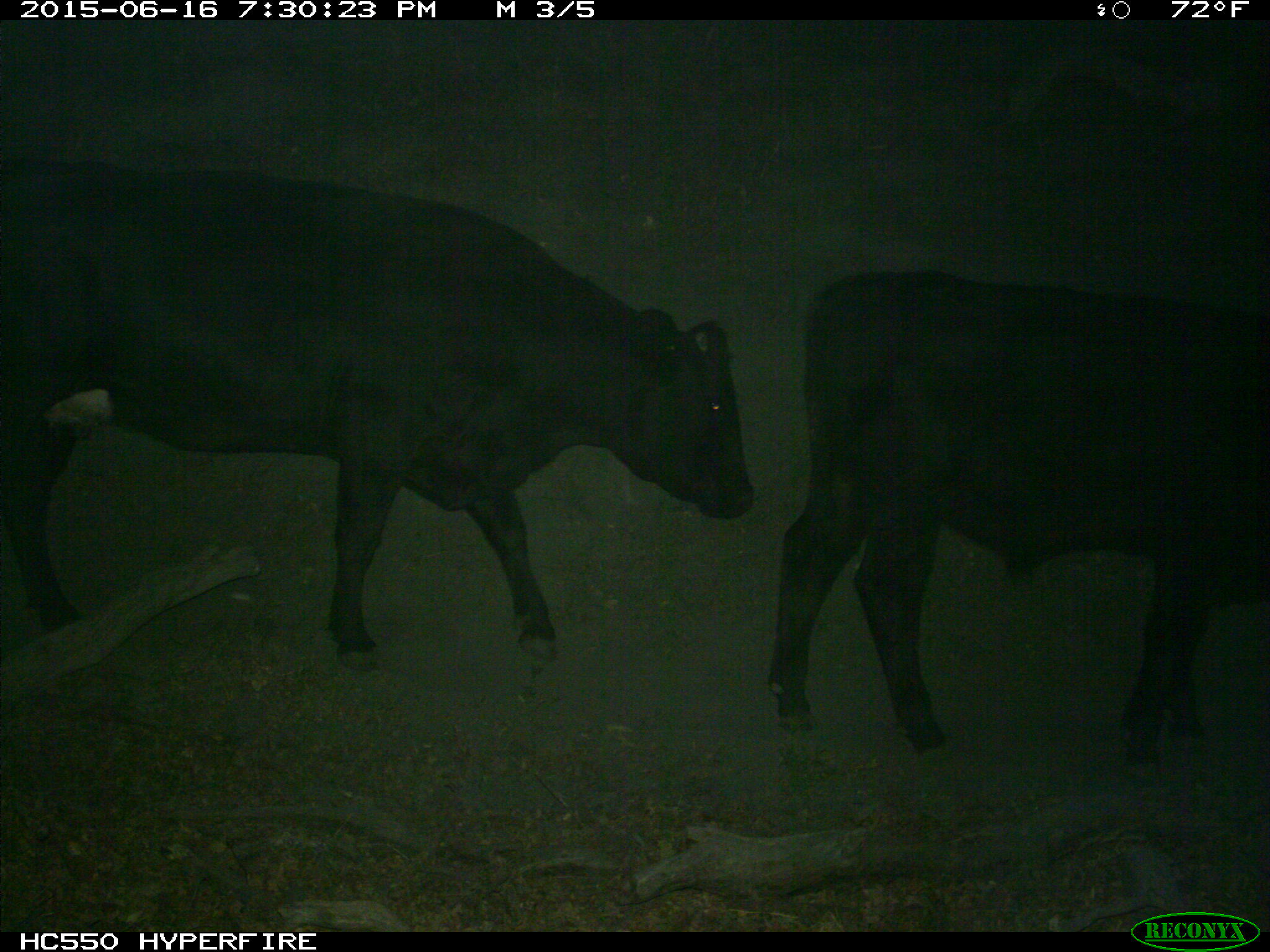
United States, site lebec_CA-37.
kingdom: Animalia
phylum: Chordata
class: Mammalia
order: Artiodactyla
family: Bovidae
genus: Bos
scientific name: Bos taurus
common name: domestic cow